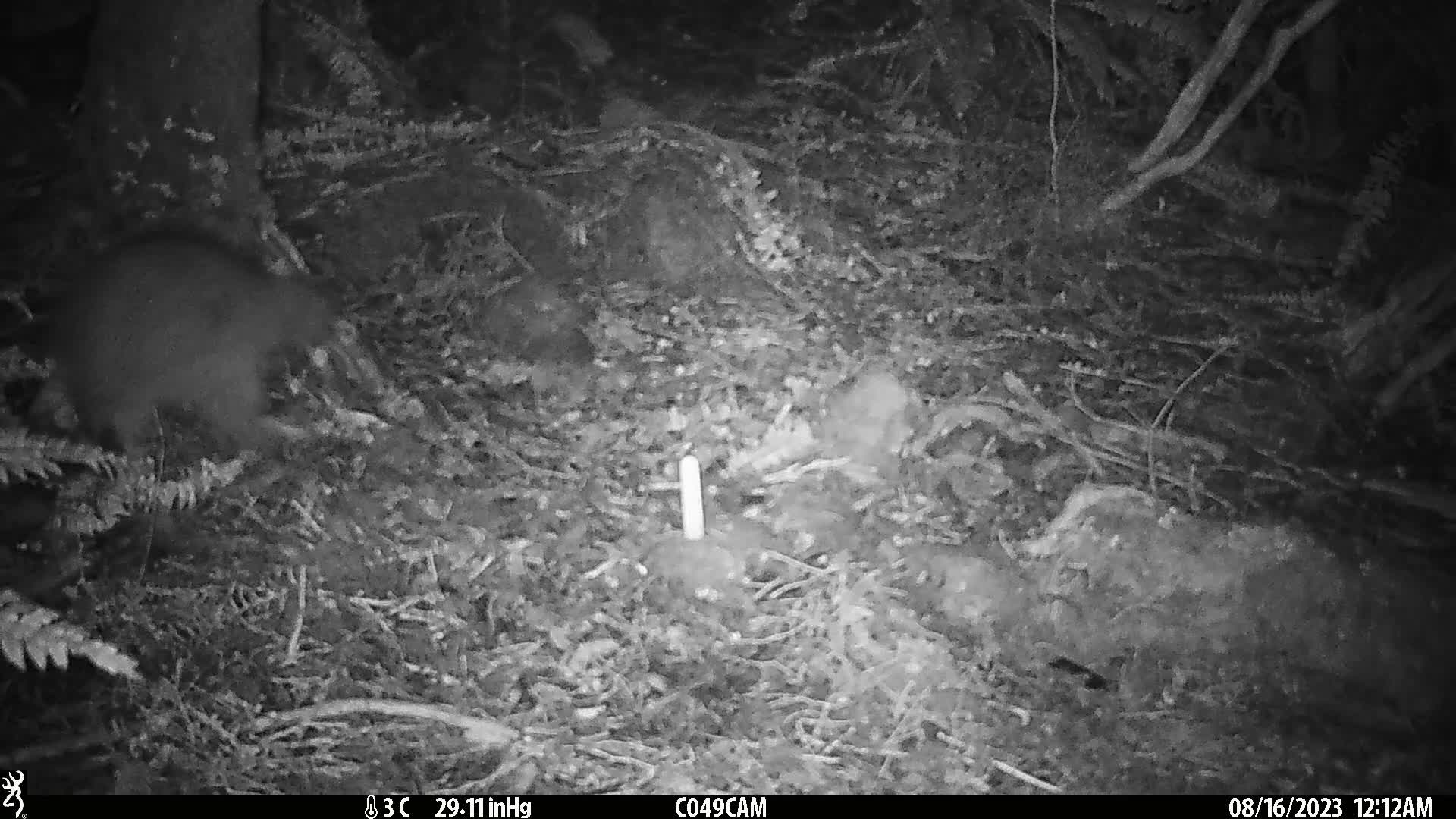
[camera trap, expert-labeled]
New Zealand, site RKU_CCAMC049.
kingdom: Animalia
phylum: Chordata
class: Aves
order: Apterygiformes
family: Apterygidae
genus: Apteryx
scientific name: Apteryx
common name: kiwi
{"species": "kiwi (Apteryx)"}